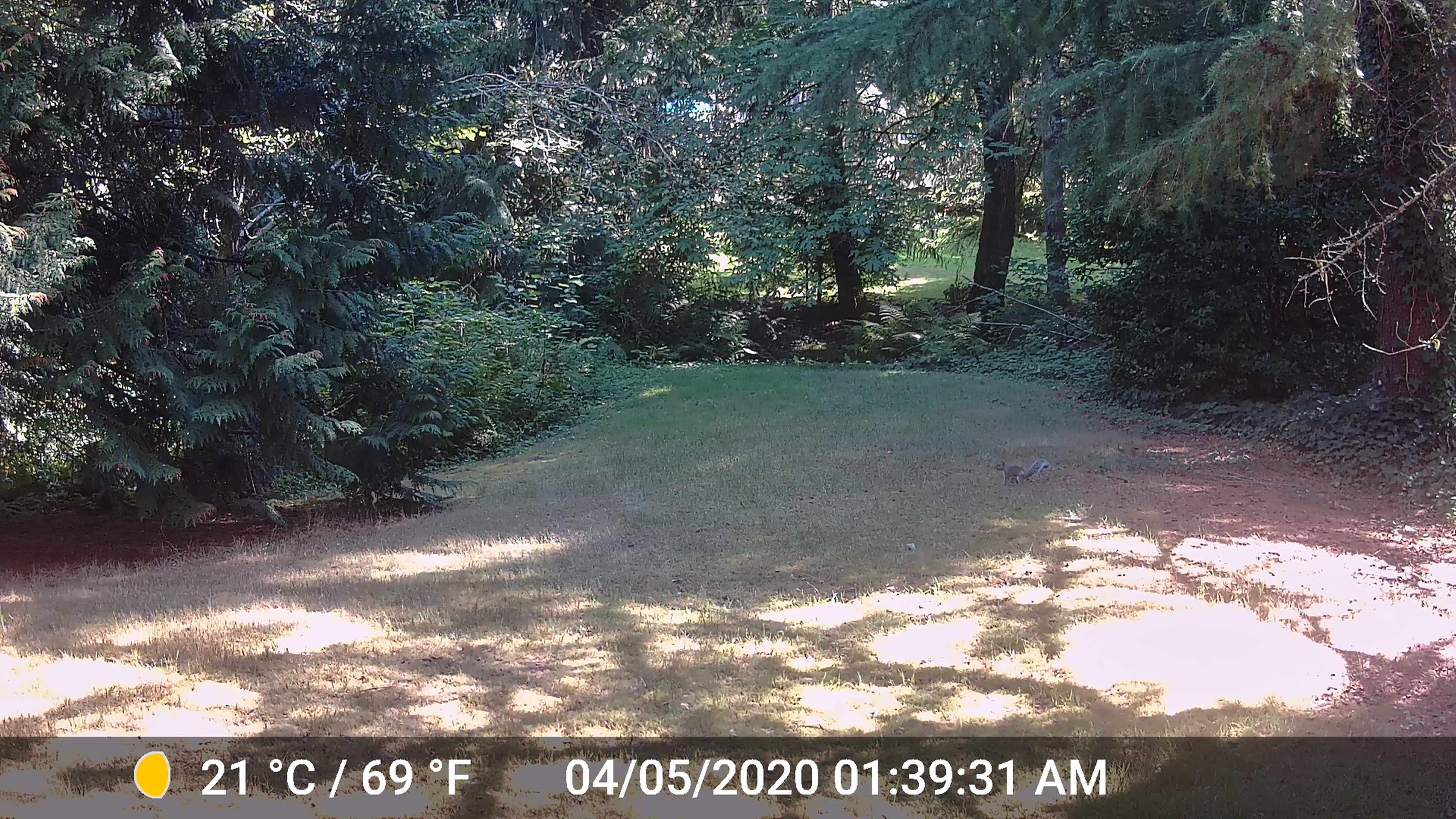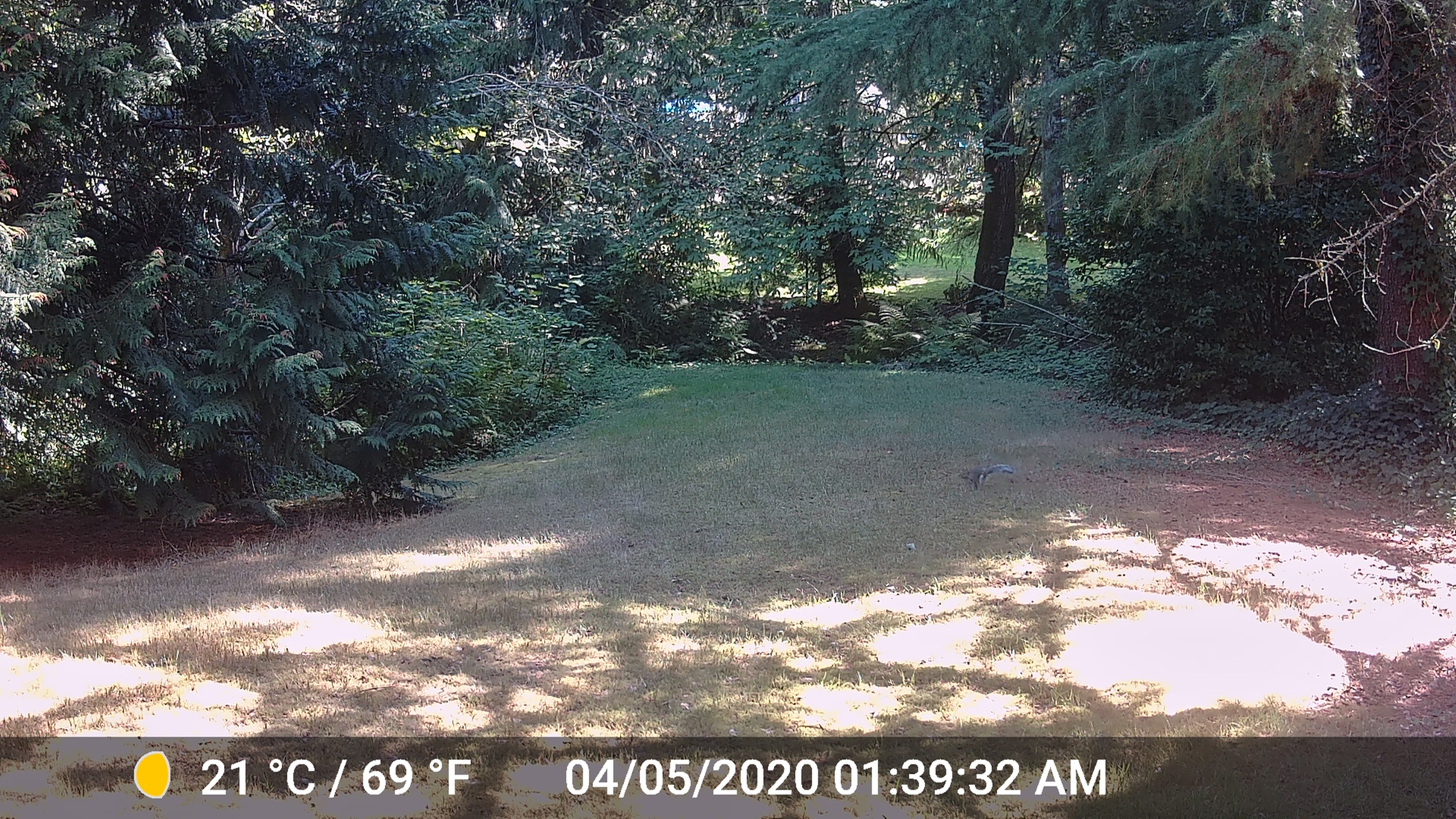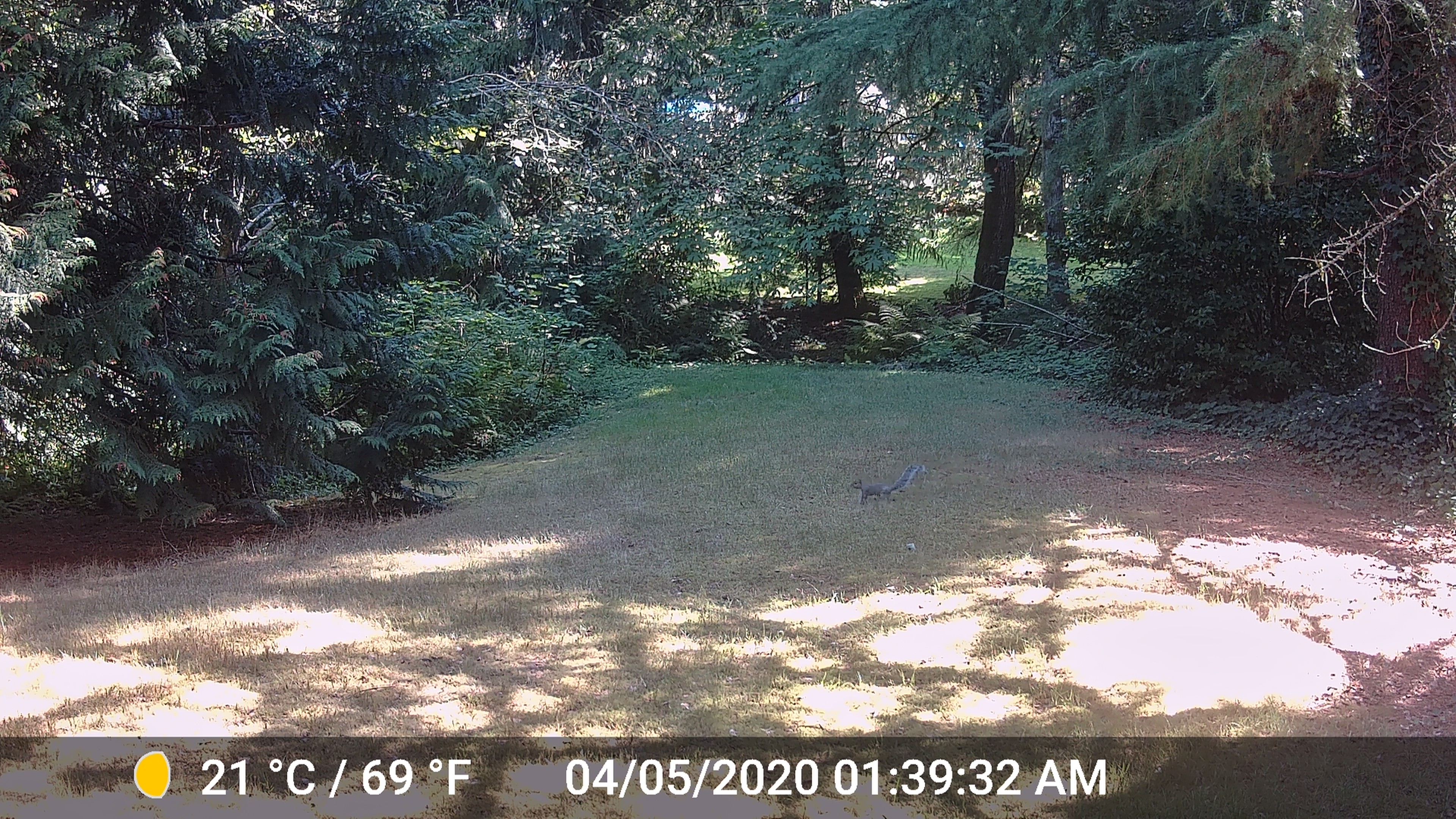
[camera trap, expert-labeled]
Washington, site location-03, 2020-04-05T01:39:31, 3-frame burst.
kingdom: Animalia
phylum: Chordata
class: Mammalia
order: Rodentia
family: Sciuridae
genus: Sciurus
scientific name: Sciurus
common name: squirrel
Squirrel (Sciurus).